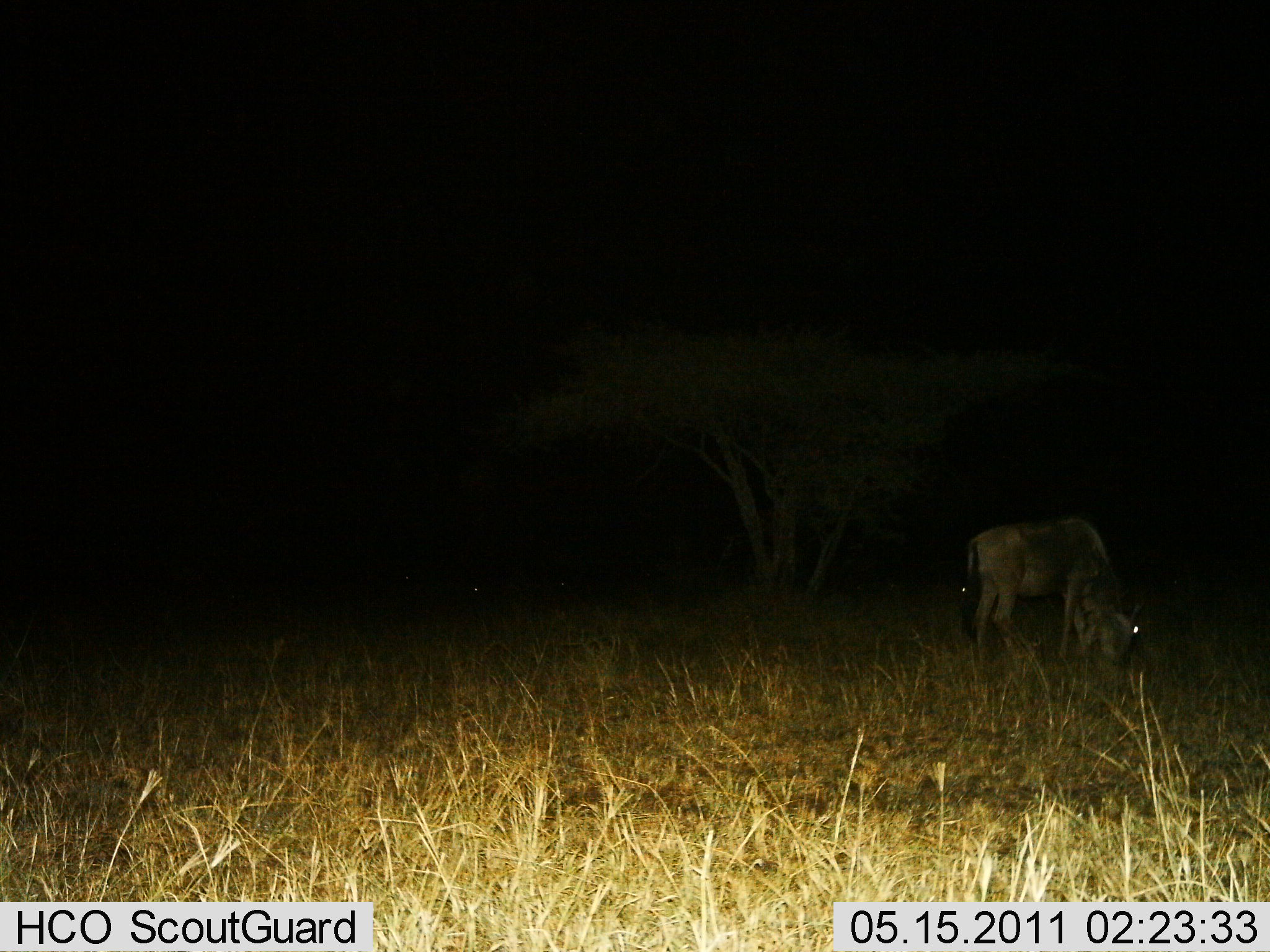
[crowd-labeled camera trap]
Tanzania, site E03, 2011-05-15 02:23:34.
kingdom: Animalia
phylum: Chordata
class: Mammalia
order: Artiodactyla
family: Bovidae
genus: Connochaetes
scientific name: Connochaetes taurinus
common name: blue wildebeest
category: wildebeest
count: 1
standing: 23%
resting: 0%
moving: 0%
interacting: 0%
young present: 0%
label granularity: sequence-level